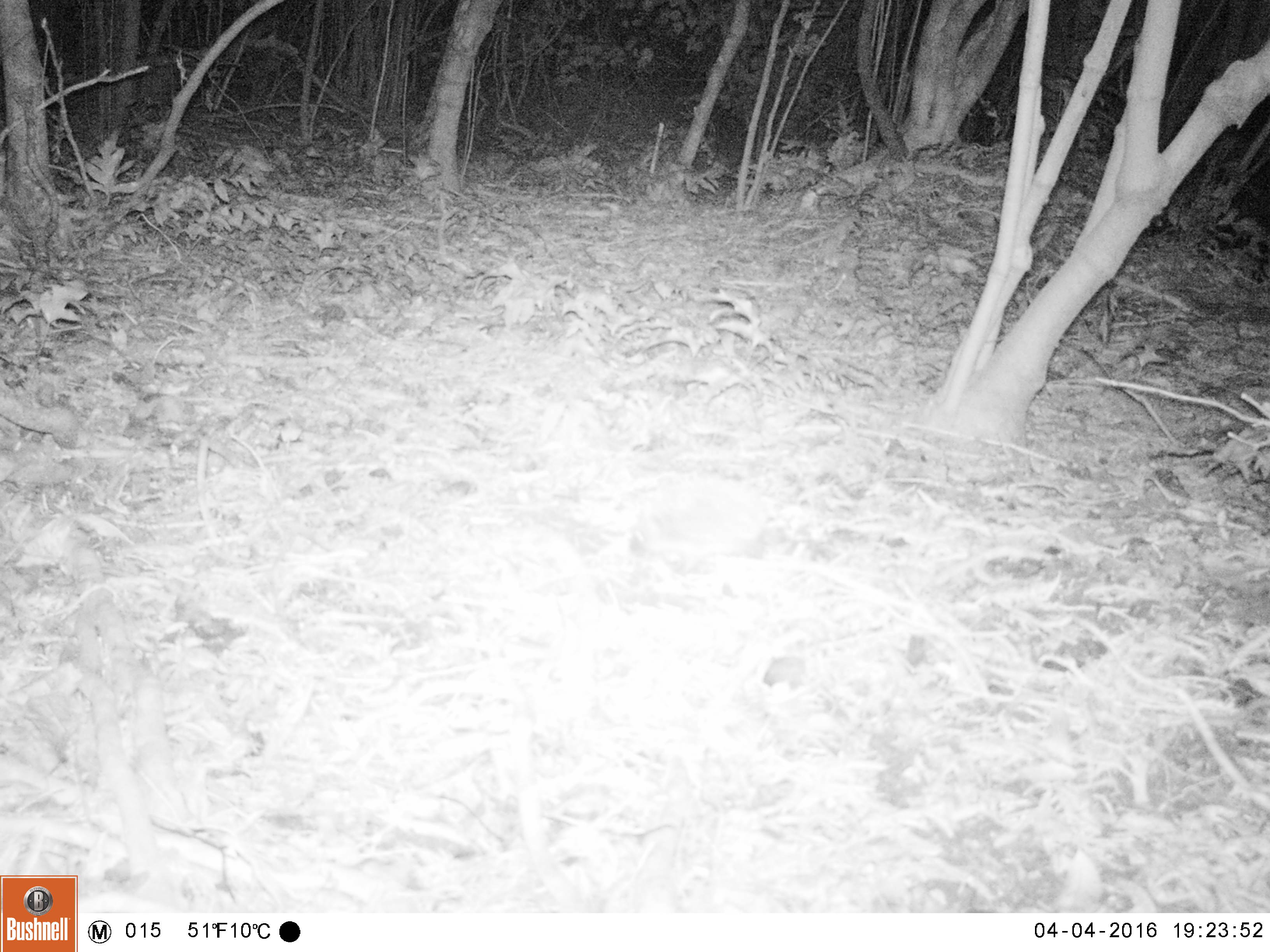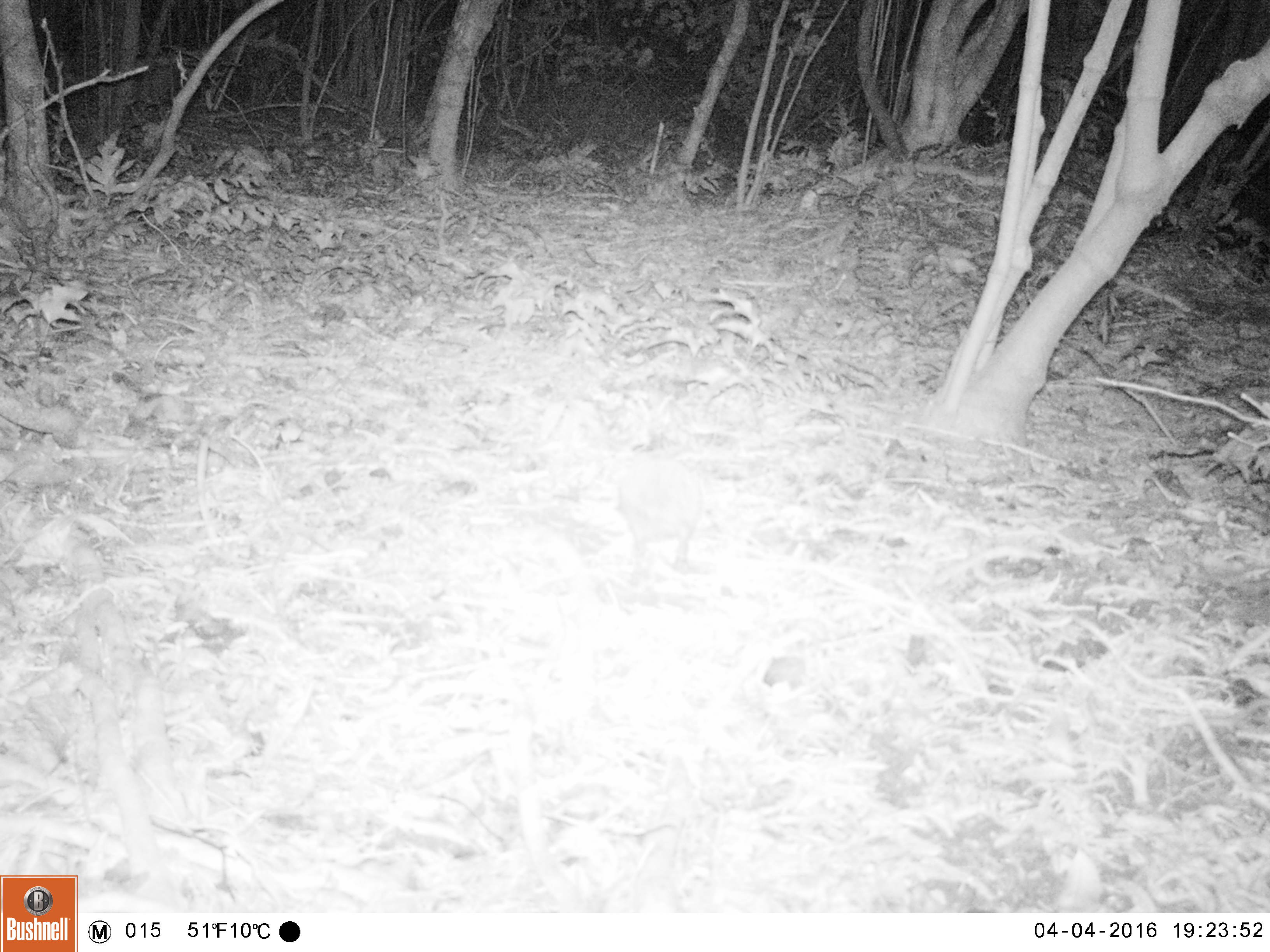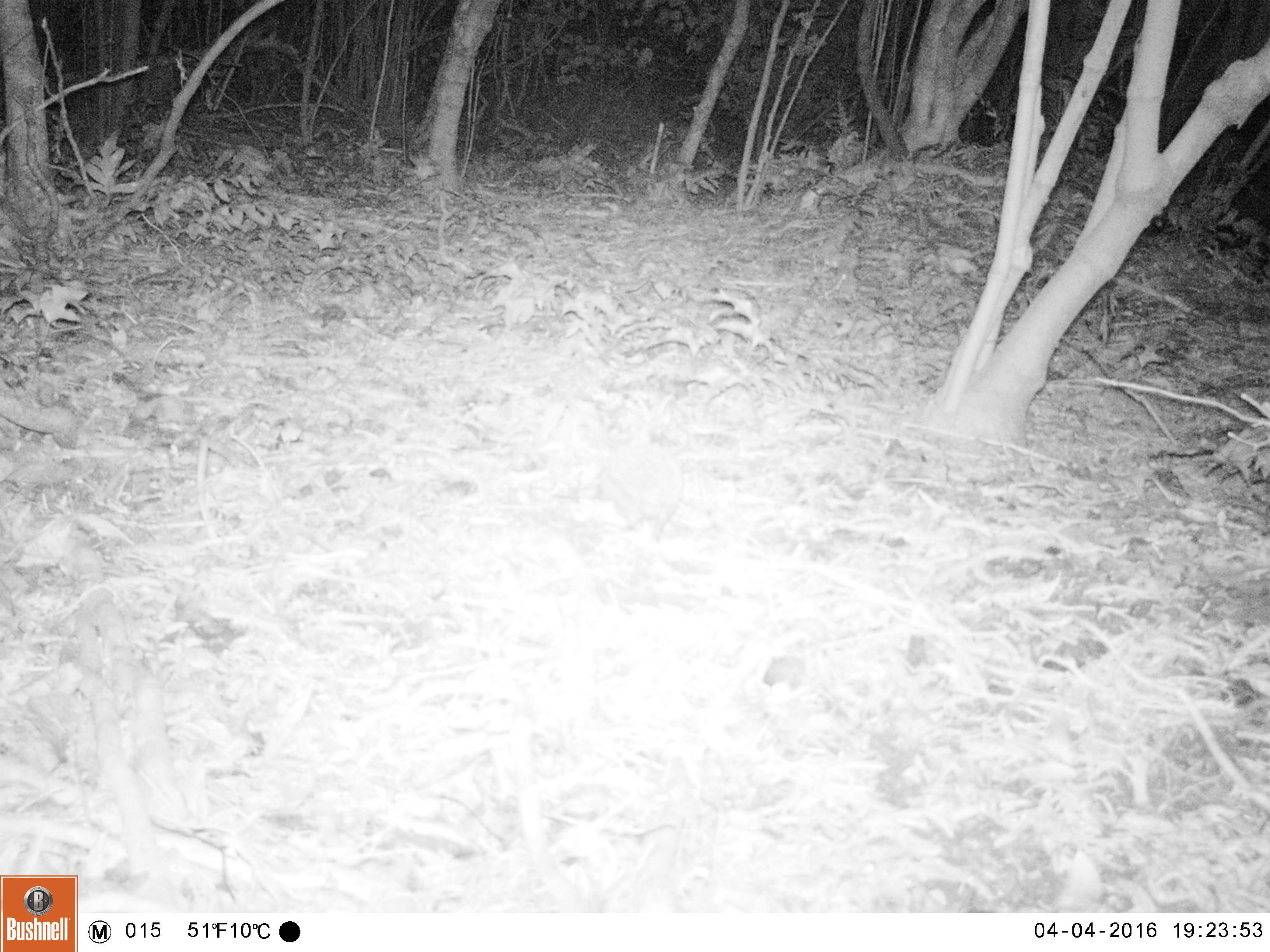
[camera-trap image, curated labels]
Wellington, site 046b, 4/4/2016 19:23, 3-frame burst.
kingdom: Animalia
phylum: Chordata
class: Mammalia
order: Eulipotyphla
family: Erinaceidae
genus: Erinaceus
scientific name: Erinaceus europaeus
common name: hedgehog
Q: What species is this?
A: Hedgehog (Erinaceus europaeus).